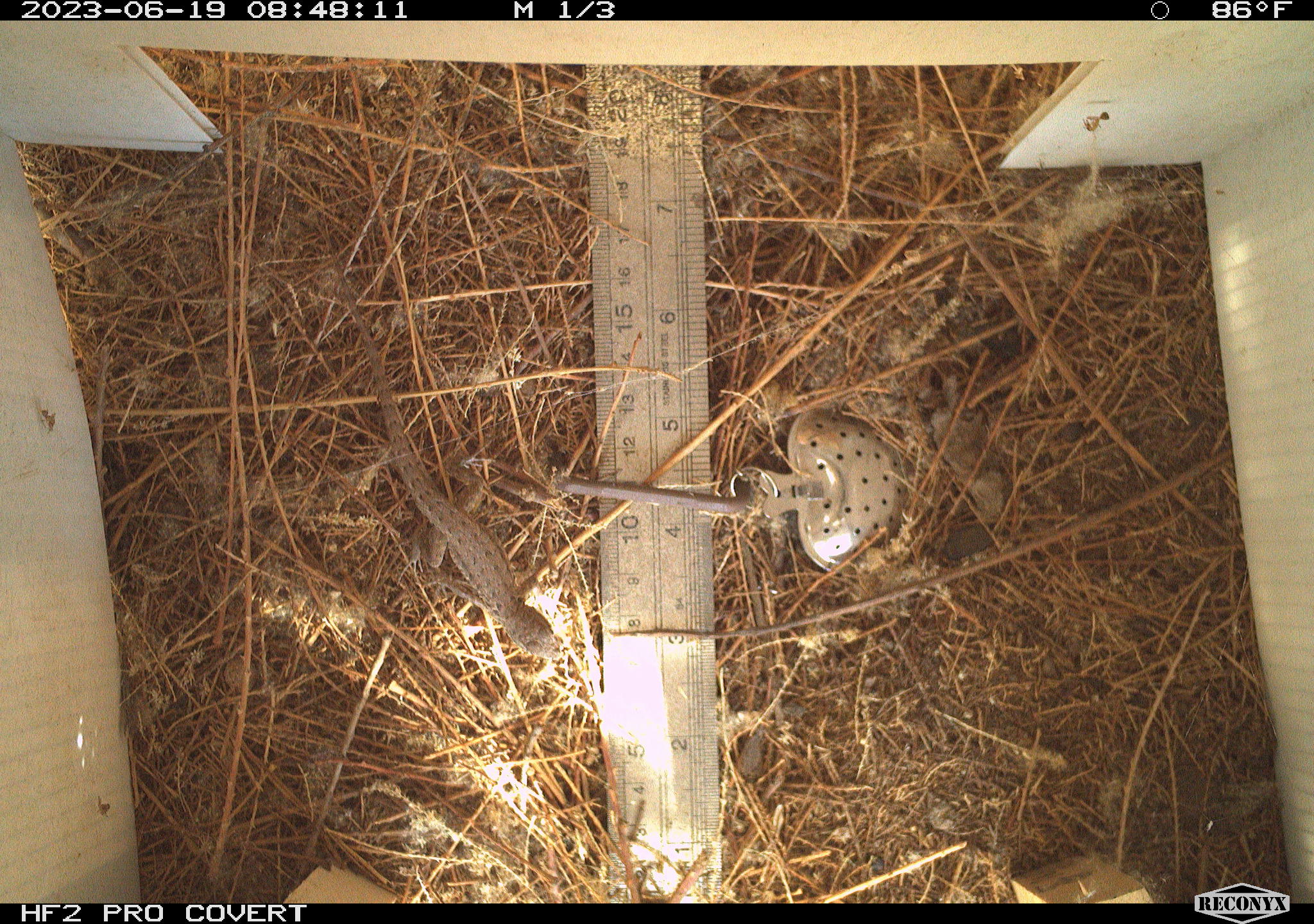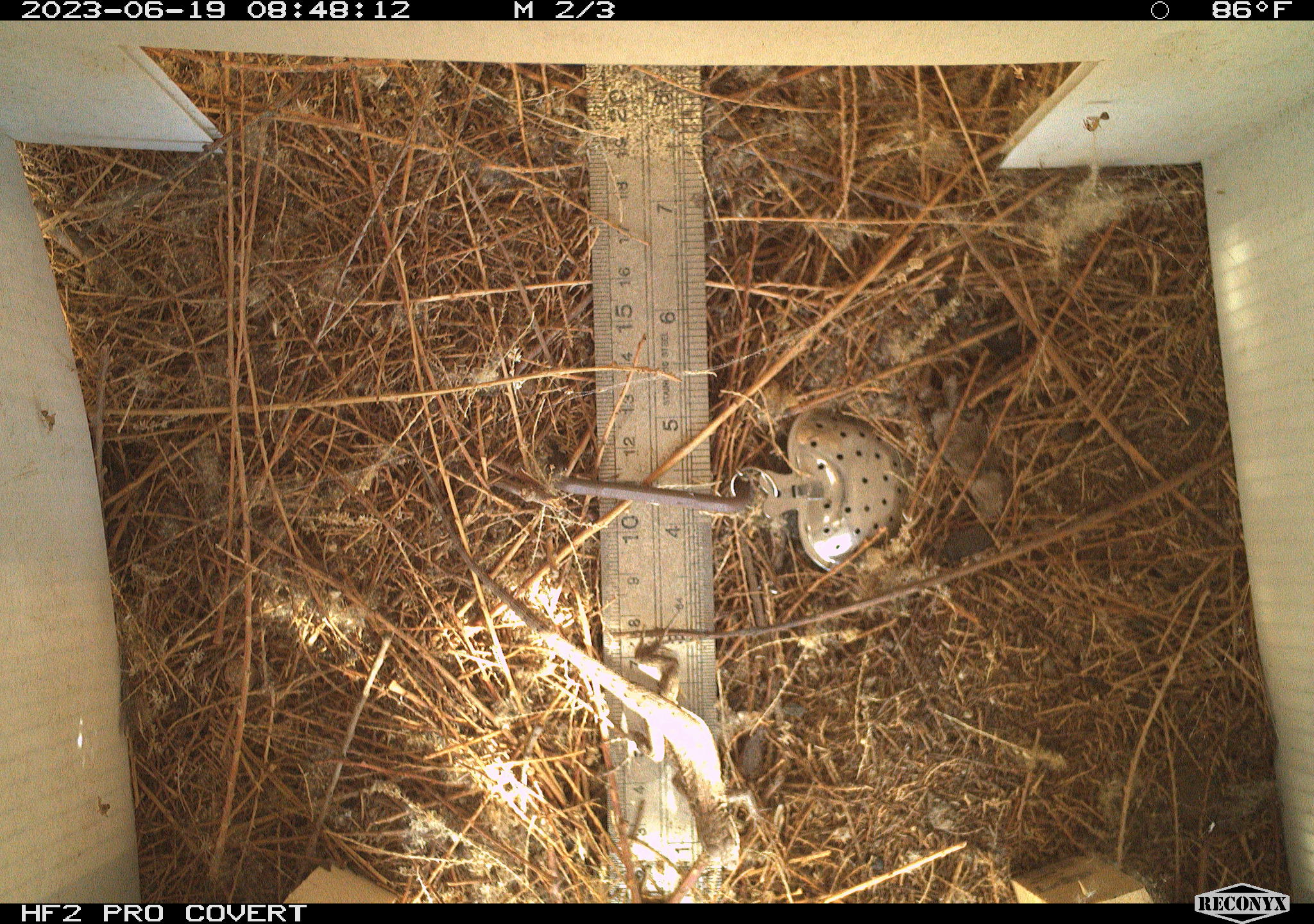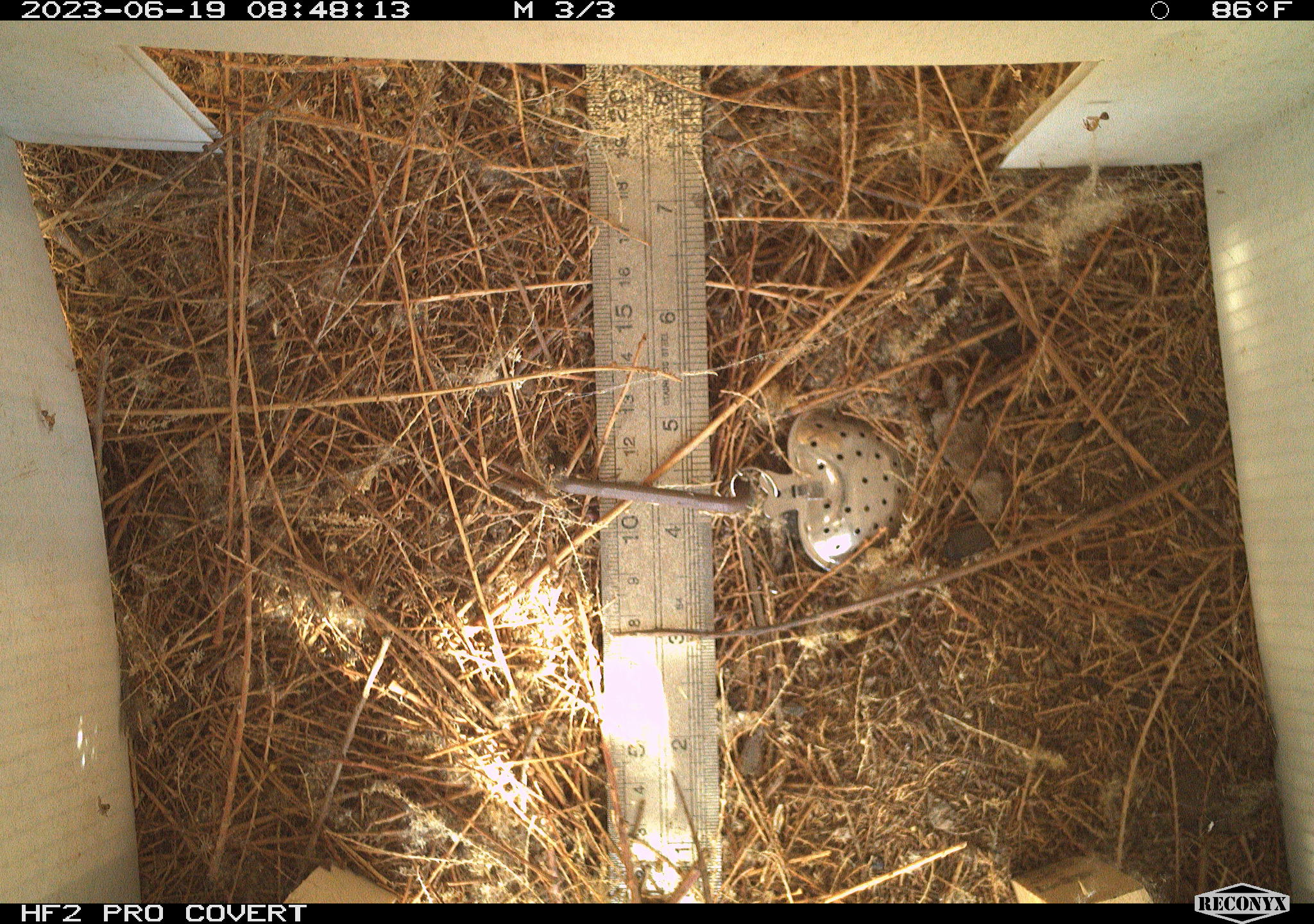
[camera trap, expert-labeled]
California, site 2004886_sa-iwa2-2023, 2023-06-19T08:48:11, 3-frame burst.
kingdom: Animalia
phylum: Chordata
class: Reptilia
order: Squamata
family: Phrynosomatidae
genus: Uta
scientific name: Uta stansburiana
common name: common side-blotched lizard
Common side-blotched lizard (Uta stansburiana).